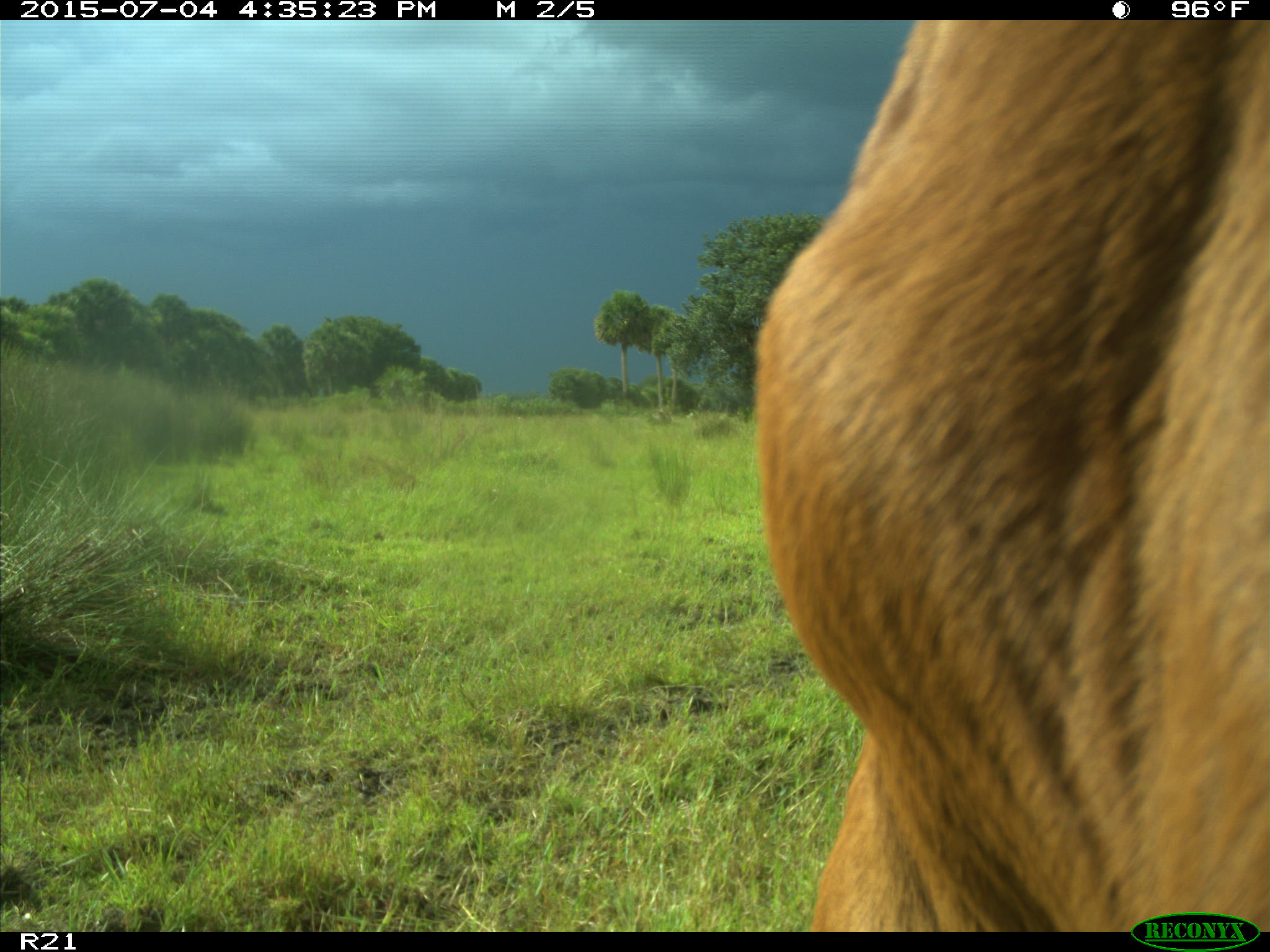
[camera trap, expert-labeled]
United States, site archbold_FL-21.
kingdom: Animalia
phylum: Chordata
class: Mammalia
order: Artiodactyla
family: Bovidae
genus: Bos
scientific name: Bos taurus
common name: domestic cow